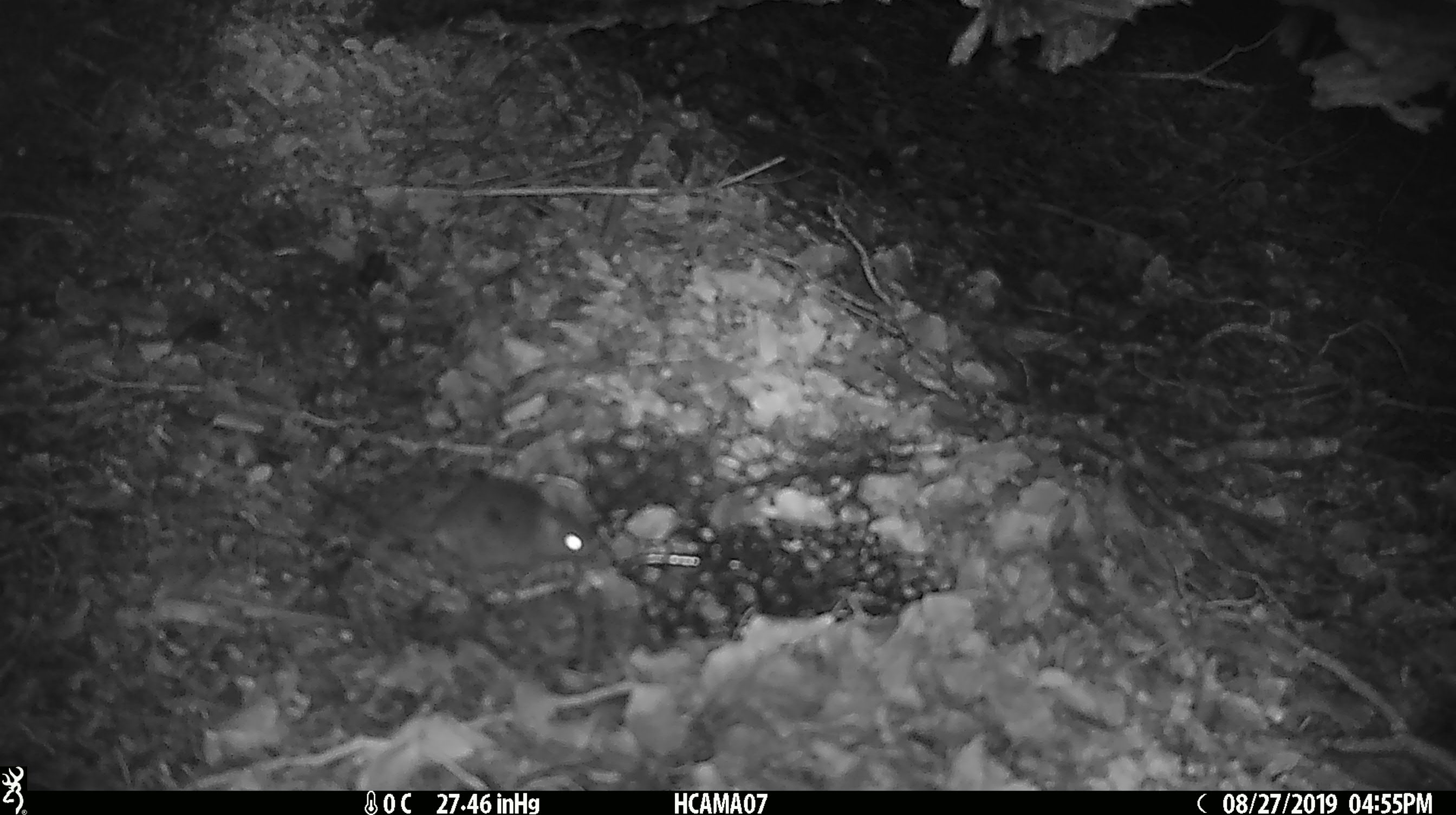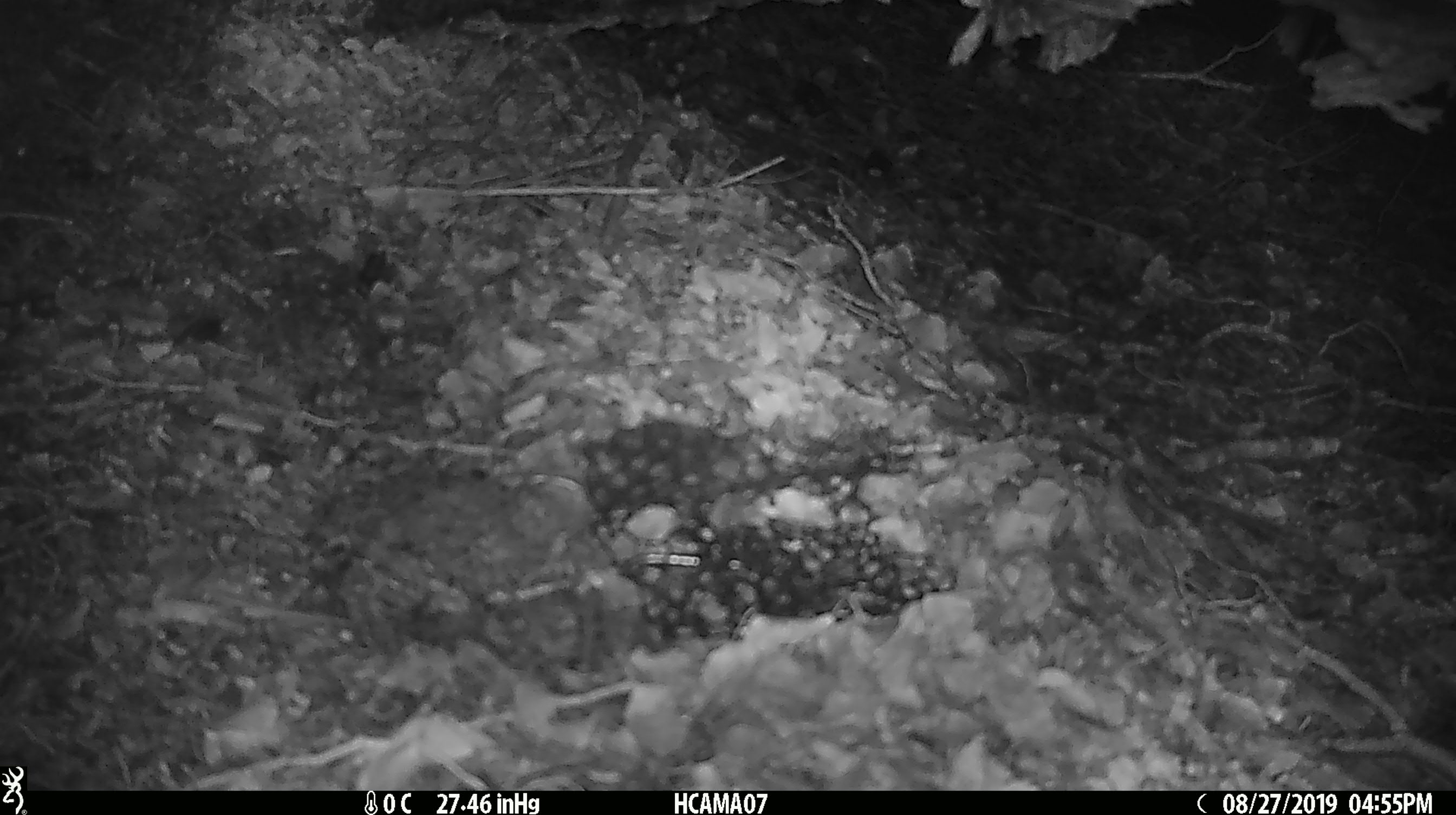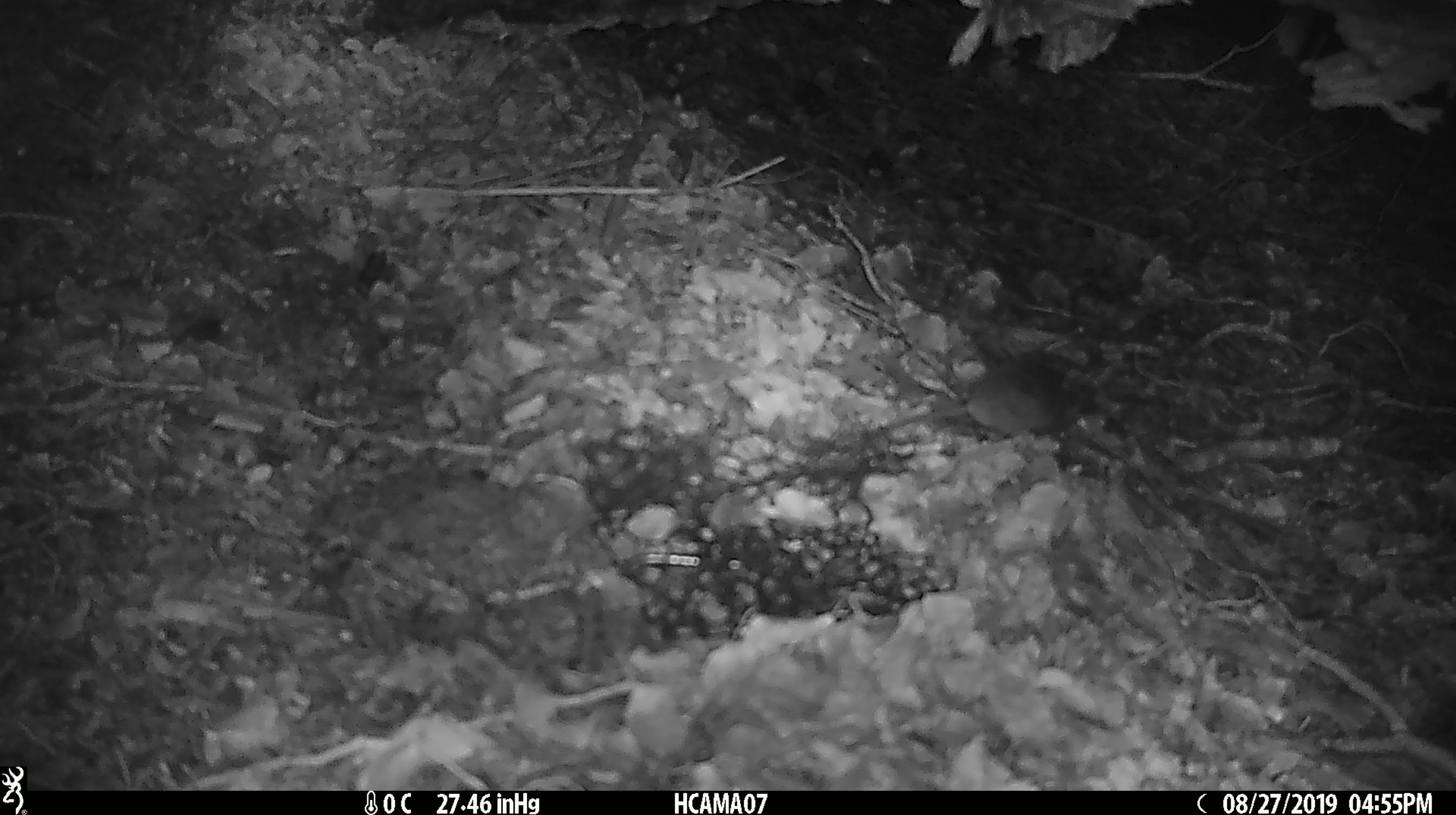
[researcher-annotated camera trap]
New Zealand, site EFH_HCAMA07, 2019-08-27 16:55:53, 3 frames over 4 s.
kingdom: Animalia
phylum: Chordata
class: Mammalia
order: Rodentia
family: Muridae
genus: Mus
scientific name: Mus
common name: mouse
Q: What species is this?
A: Mouse (Mus).